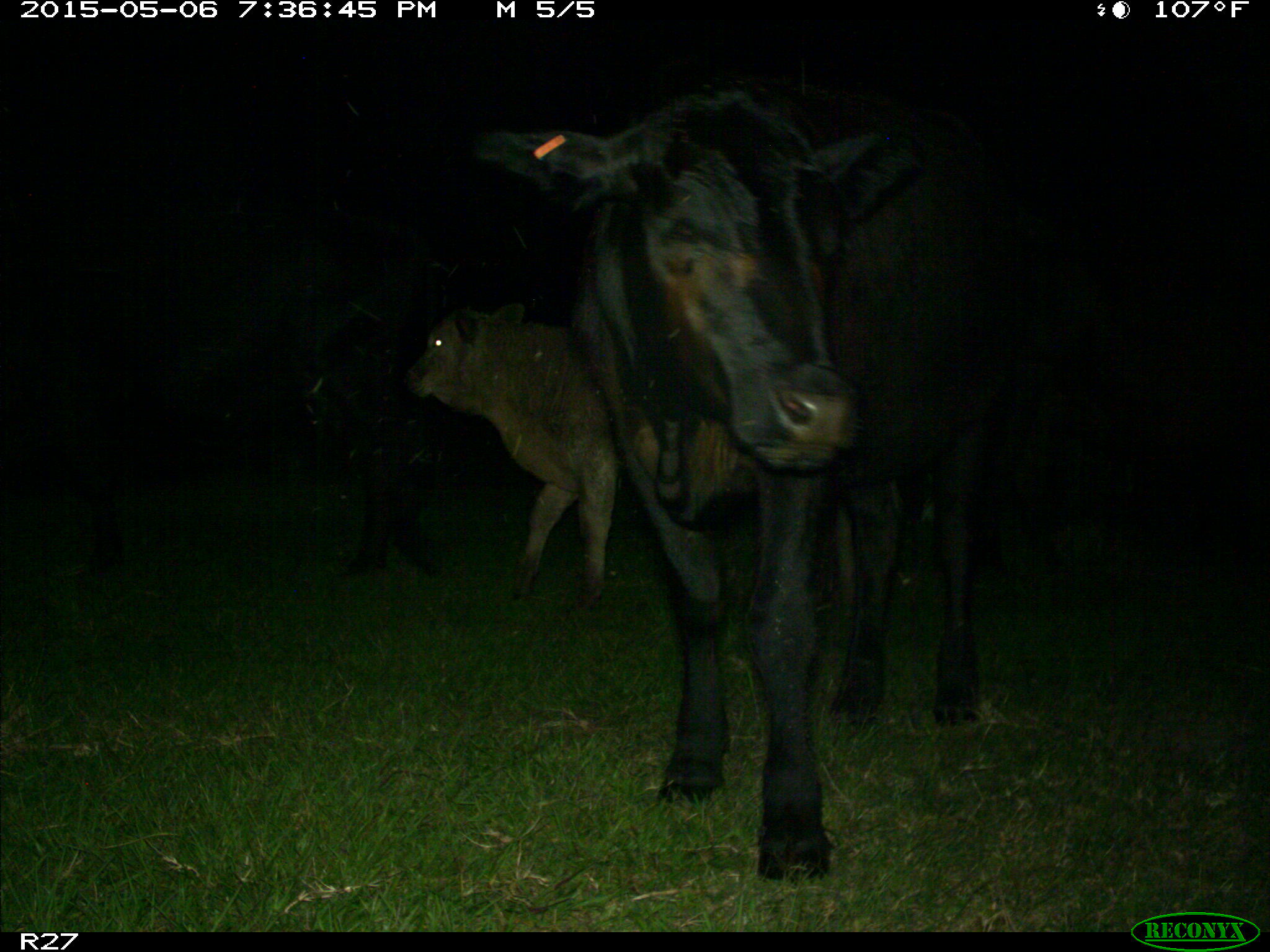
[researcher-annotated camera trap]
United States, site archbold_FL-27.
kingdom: Animalia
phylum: Chordata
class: Mammalia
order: Artiodactyla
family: Bovidae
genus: Bos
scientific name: Bos taurus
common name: domestic cow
Bos taurus (domestic cow).